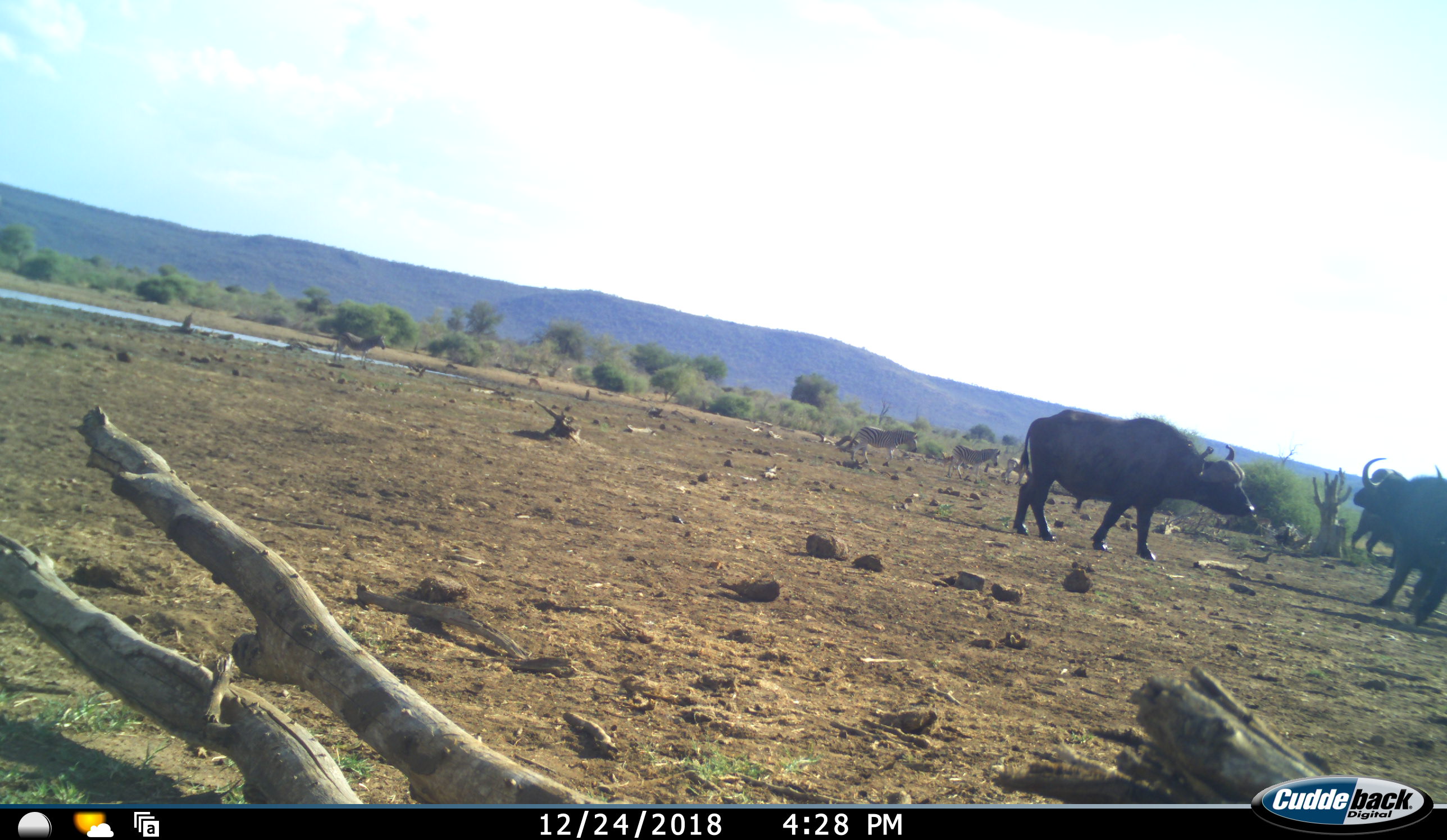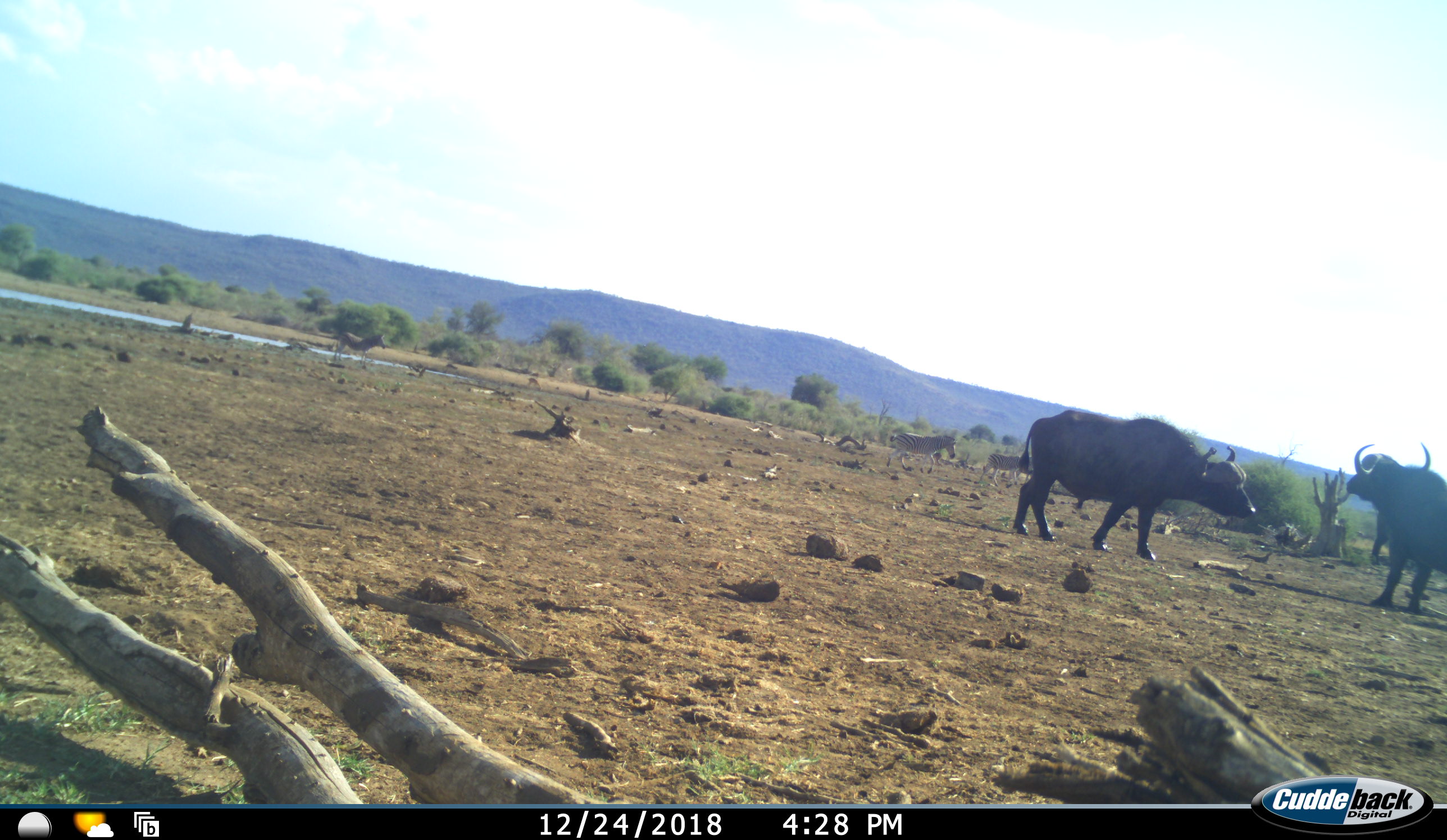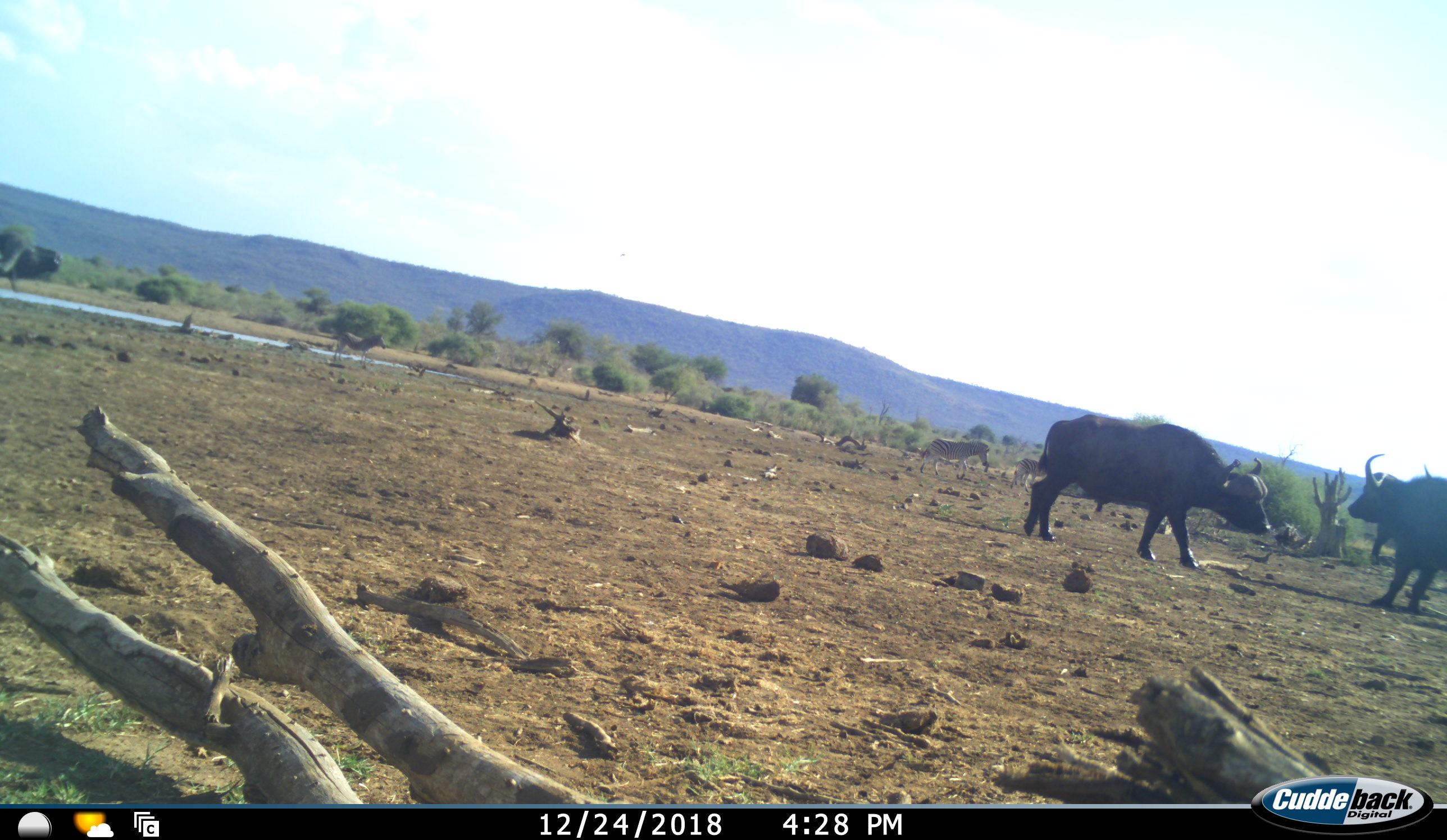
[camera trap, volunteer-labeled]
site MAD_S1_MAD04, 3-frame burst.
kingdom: Animalia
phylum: Chordata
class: Mammalia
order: Artiodactyla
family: Bovidae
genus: Syncerus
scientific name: Syncerus caffer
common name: african buffalo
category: buffalo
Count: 3.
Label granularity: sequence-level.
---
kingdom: Animalia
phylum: Chordata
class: Mammalia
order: Perissodactyla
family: Equidae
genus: Equus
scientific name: Equus quagga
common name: plains zebra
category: zebraplains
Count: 3.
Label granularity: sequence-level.